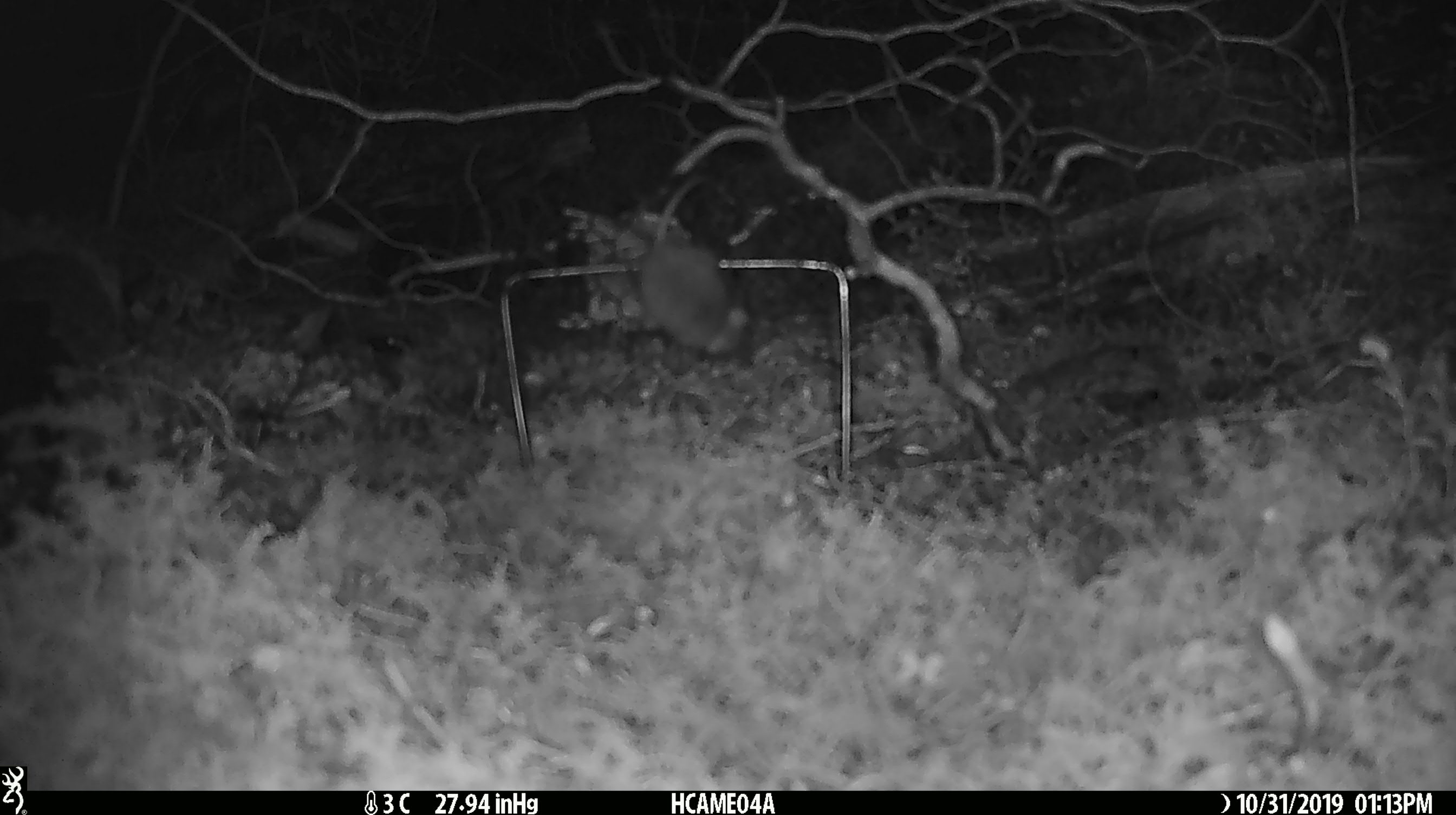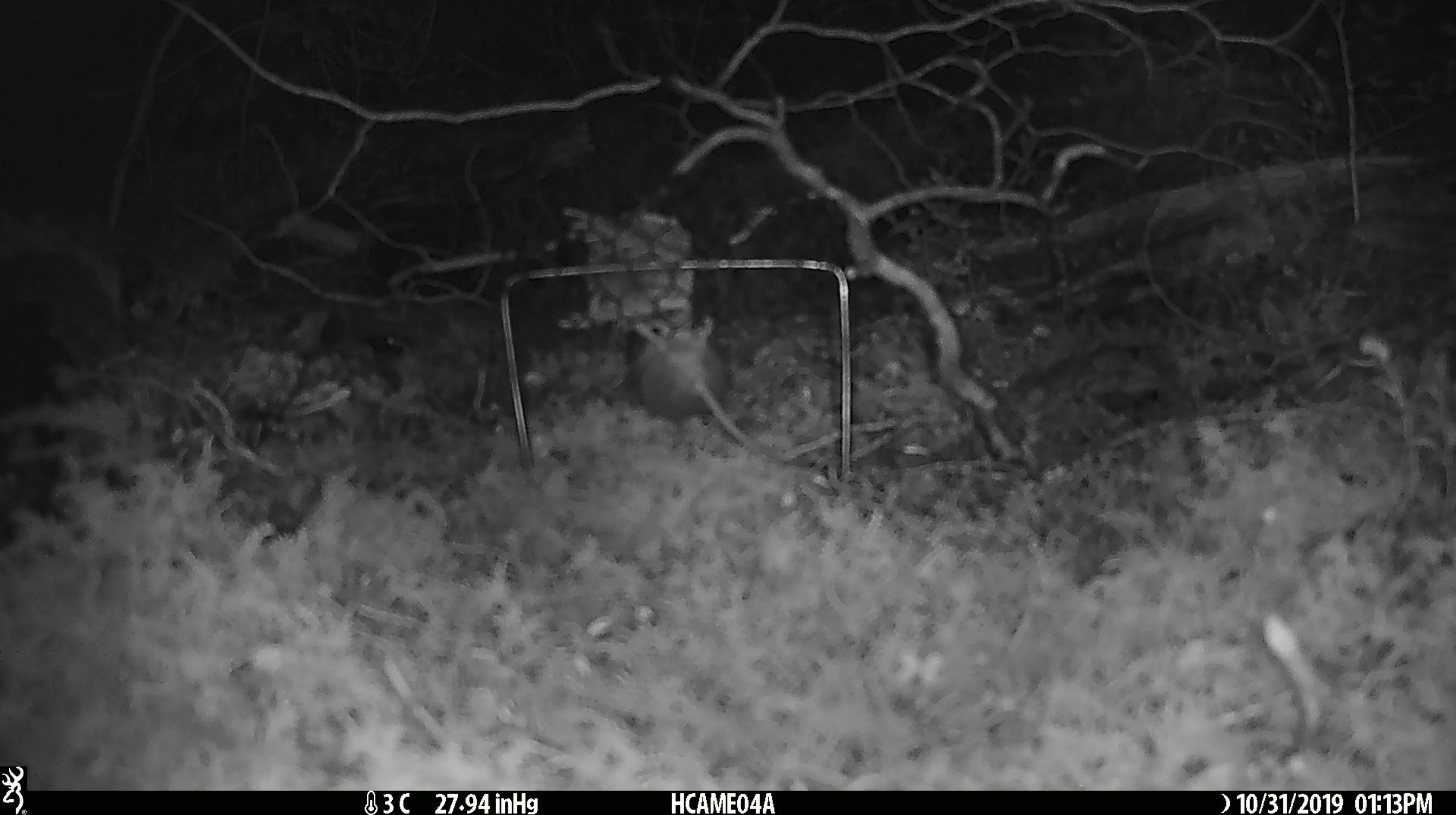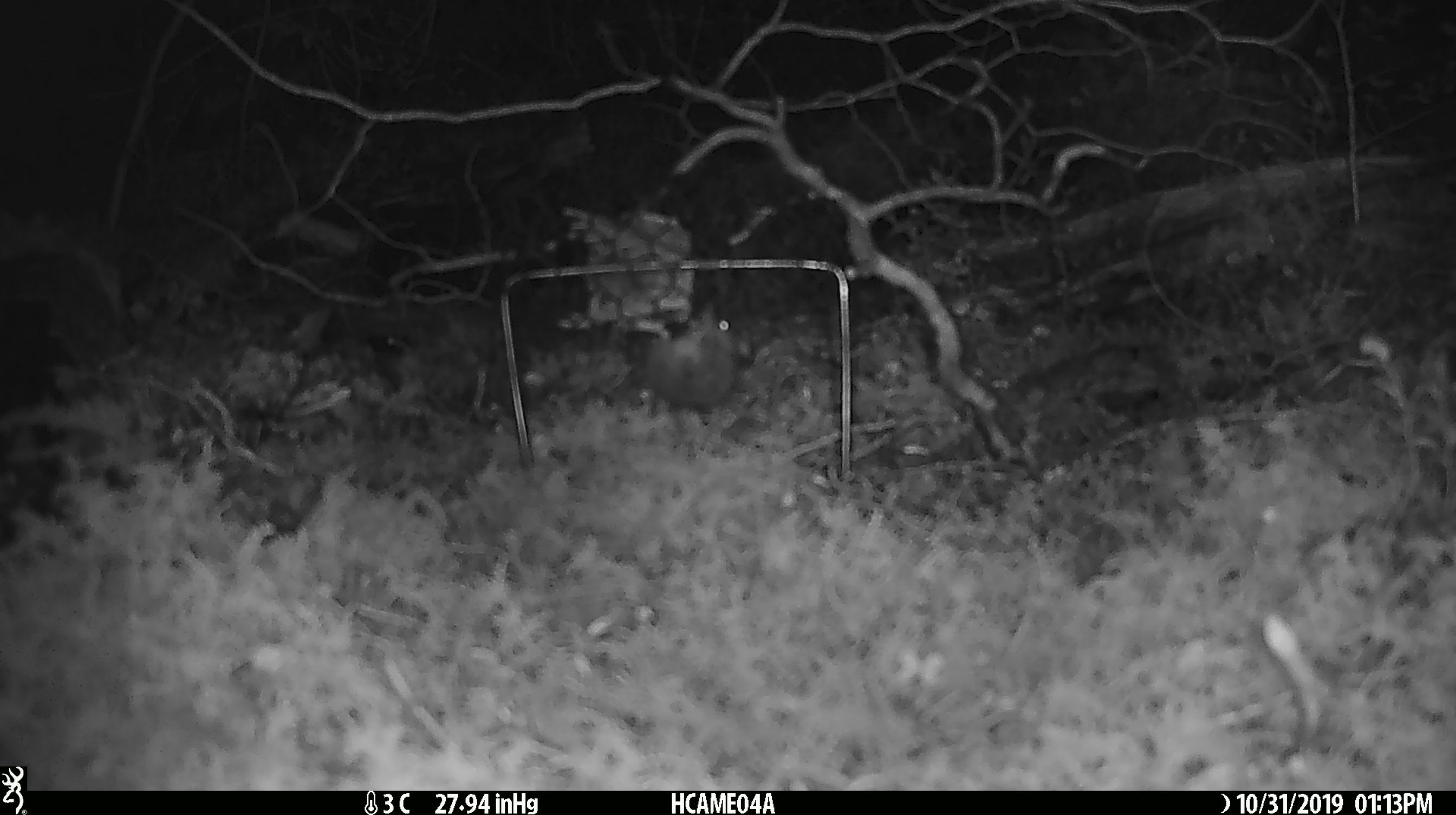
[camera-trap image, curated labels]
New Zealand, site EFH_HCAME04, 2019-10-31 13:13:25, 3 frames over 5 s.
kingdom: Animalia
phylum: Chordata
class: Mammalia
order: Rodentia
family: Muridae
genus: Mus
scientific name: Mus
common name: mouse